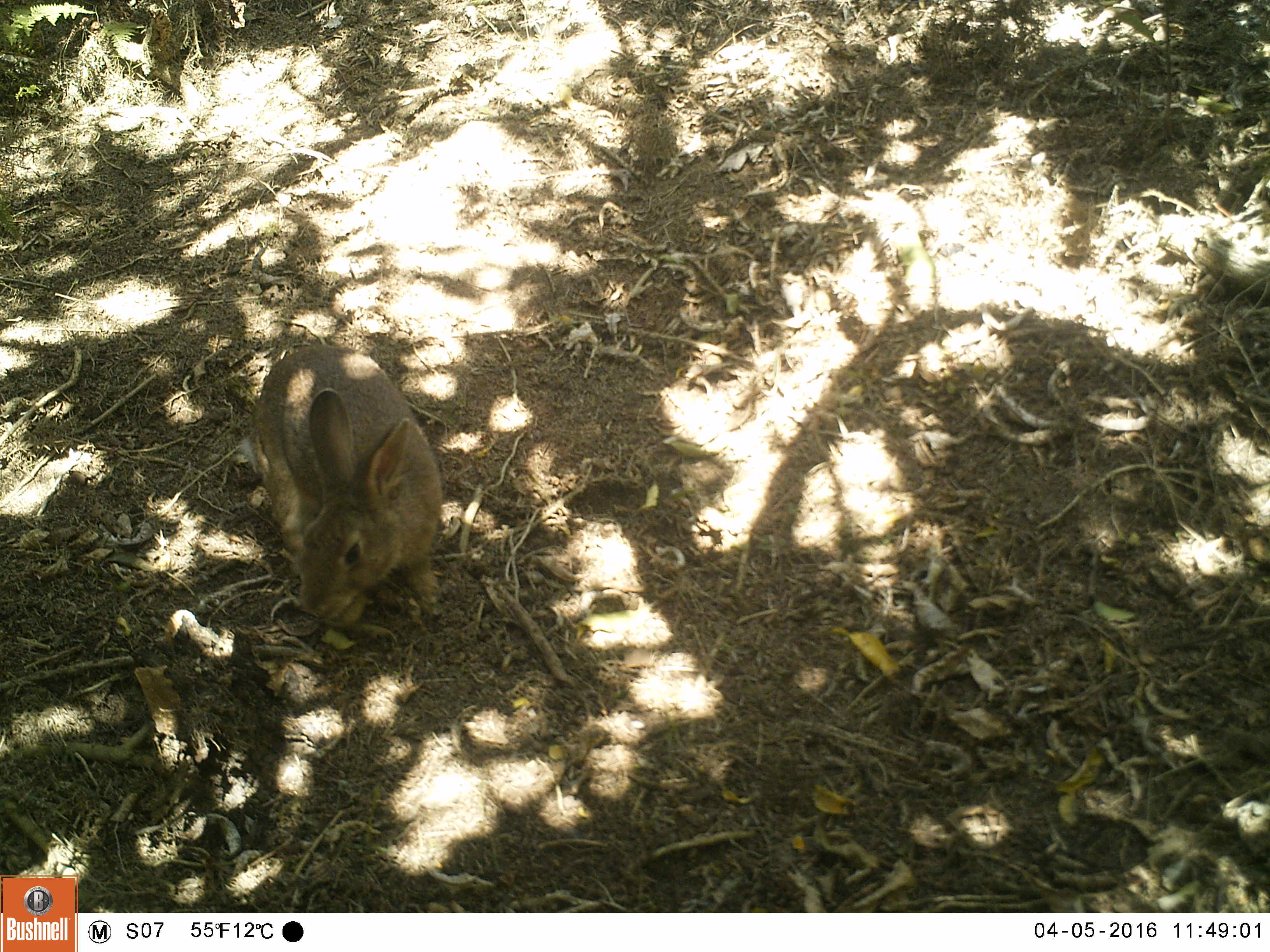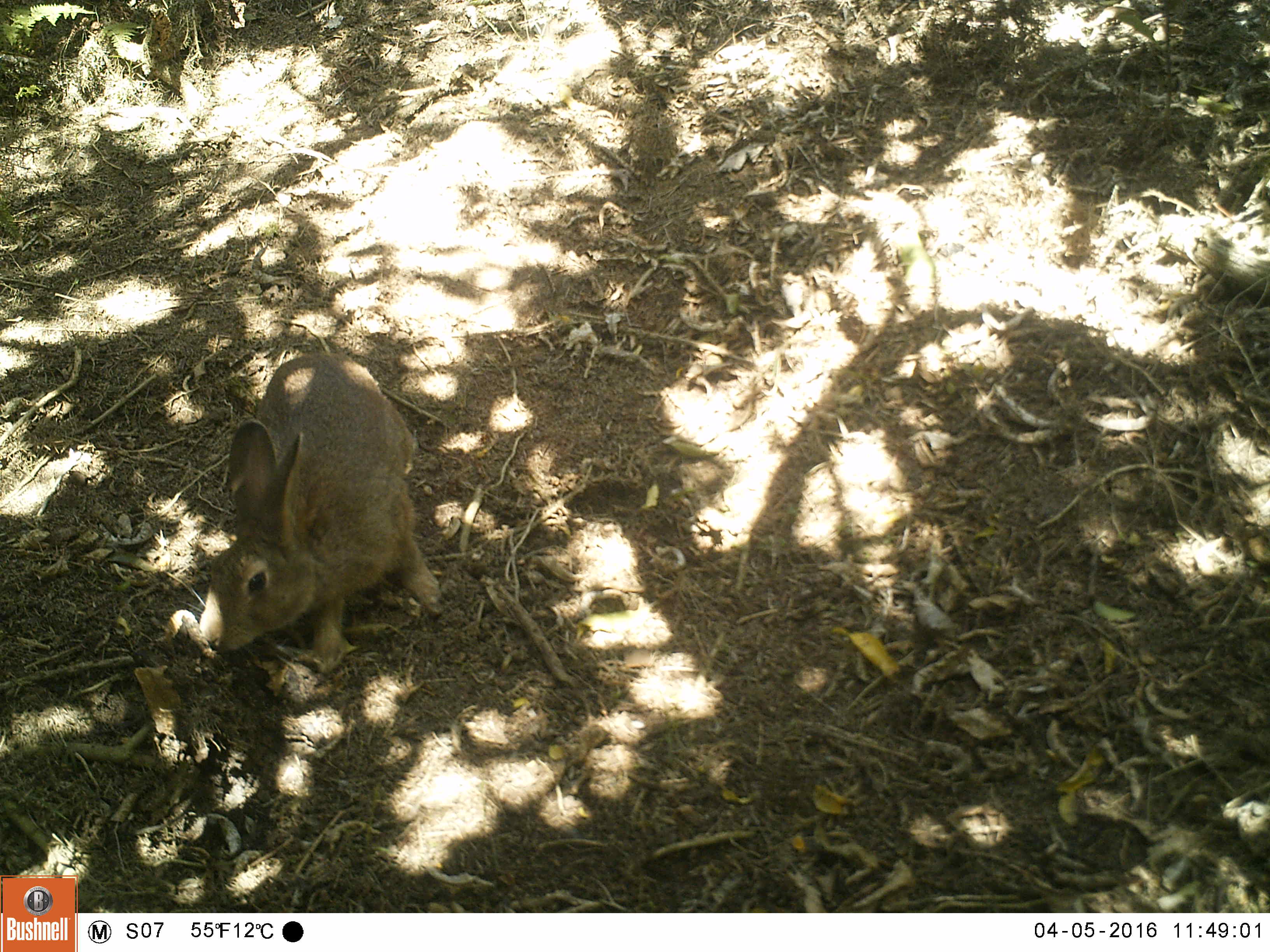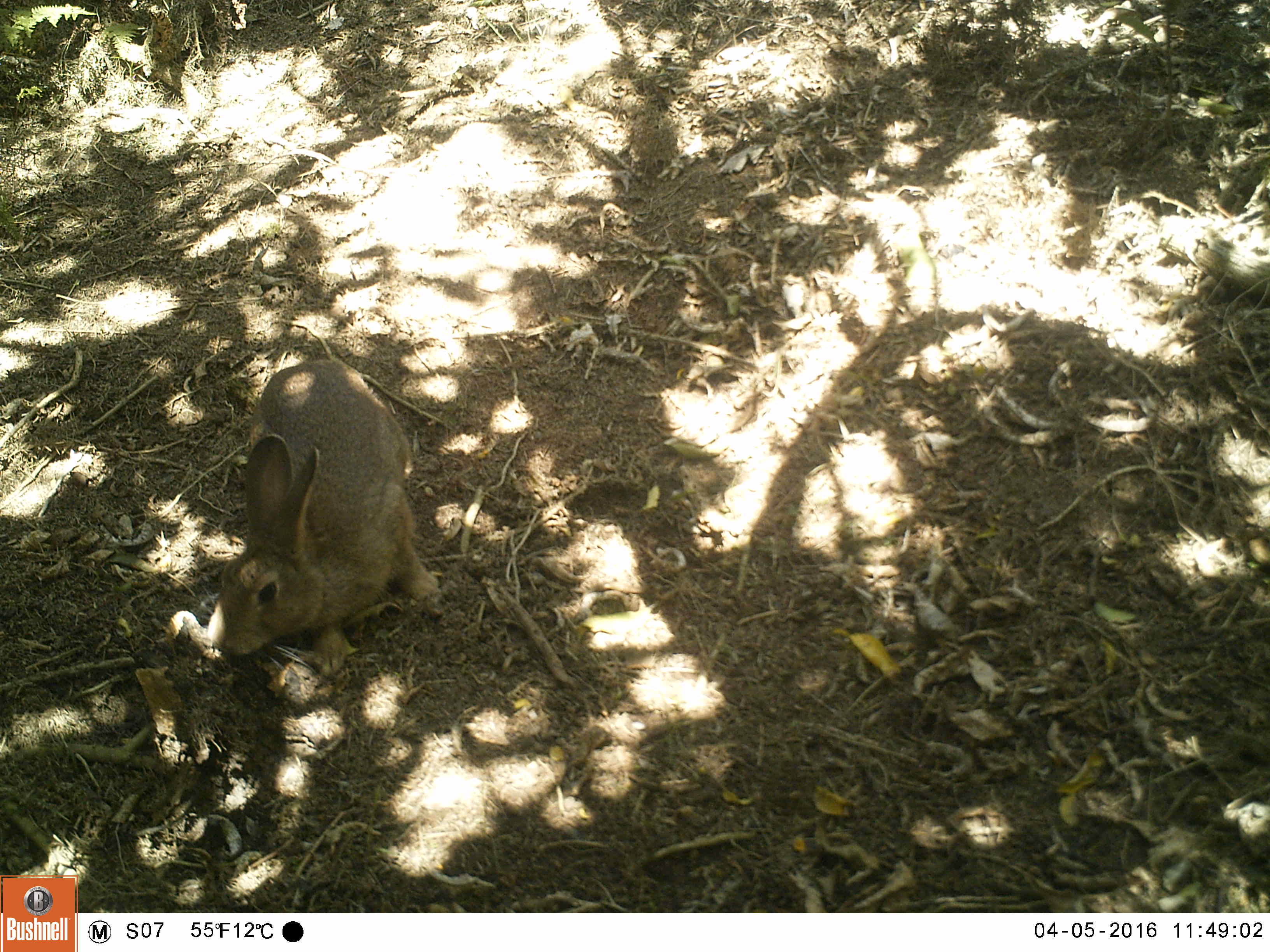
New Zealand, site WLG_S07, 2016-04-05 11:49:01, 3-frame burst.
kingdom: Animalia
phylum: Chordata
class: Mammalia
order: Lagomorpha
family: Leporidae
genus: Oryctolagus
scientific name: Oryctolagus cuniculus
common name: european rabbit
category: rabbit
Rabbit (european rabbit) (Oryctolagus cuniculus).